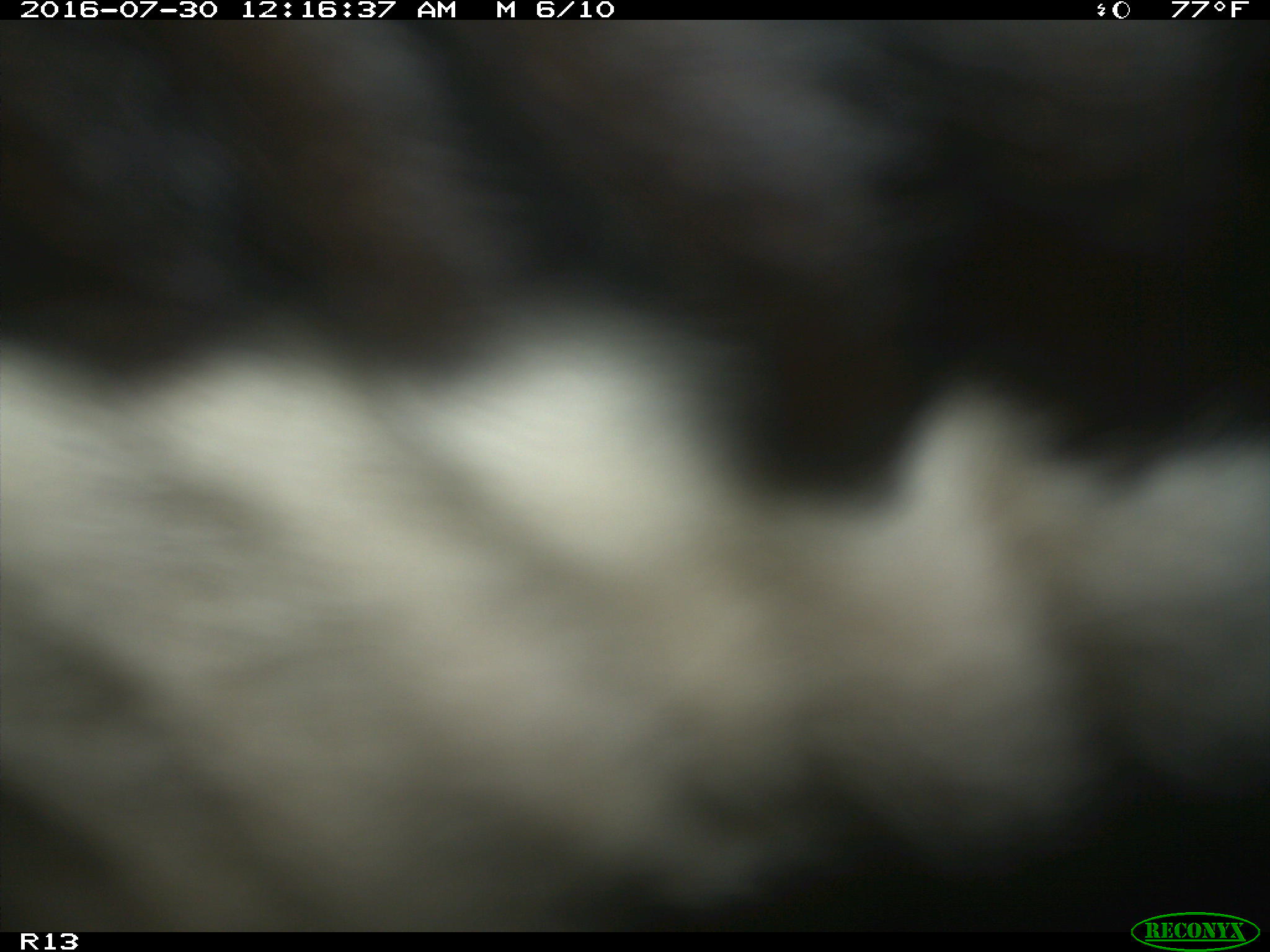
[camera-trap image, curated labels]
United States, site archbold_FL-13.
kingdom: Animalia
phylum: Chordata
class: Mammalia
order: Artiodactyla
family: Bovidae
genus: Bos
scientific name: Bos taurus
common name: domestic cow